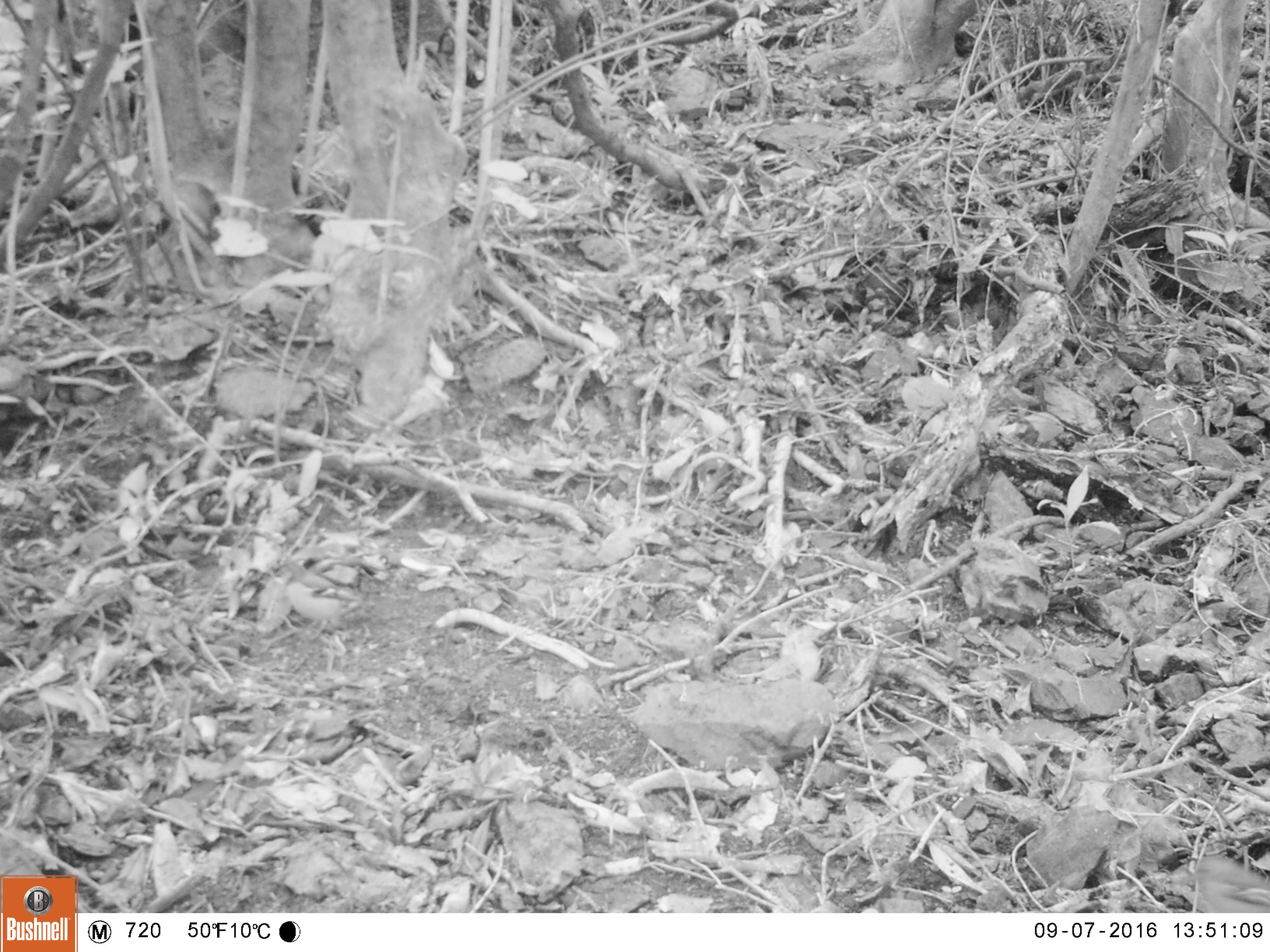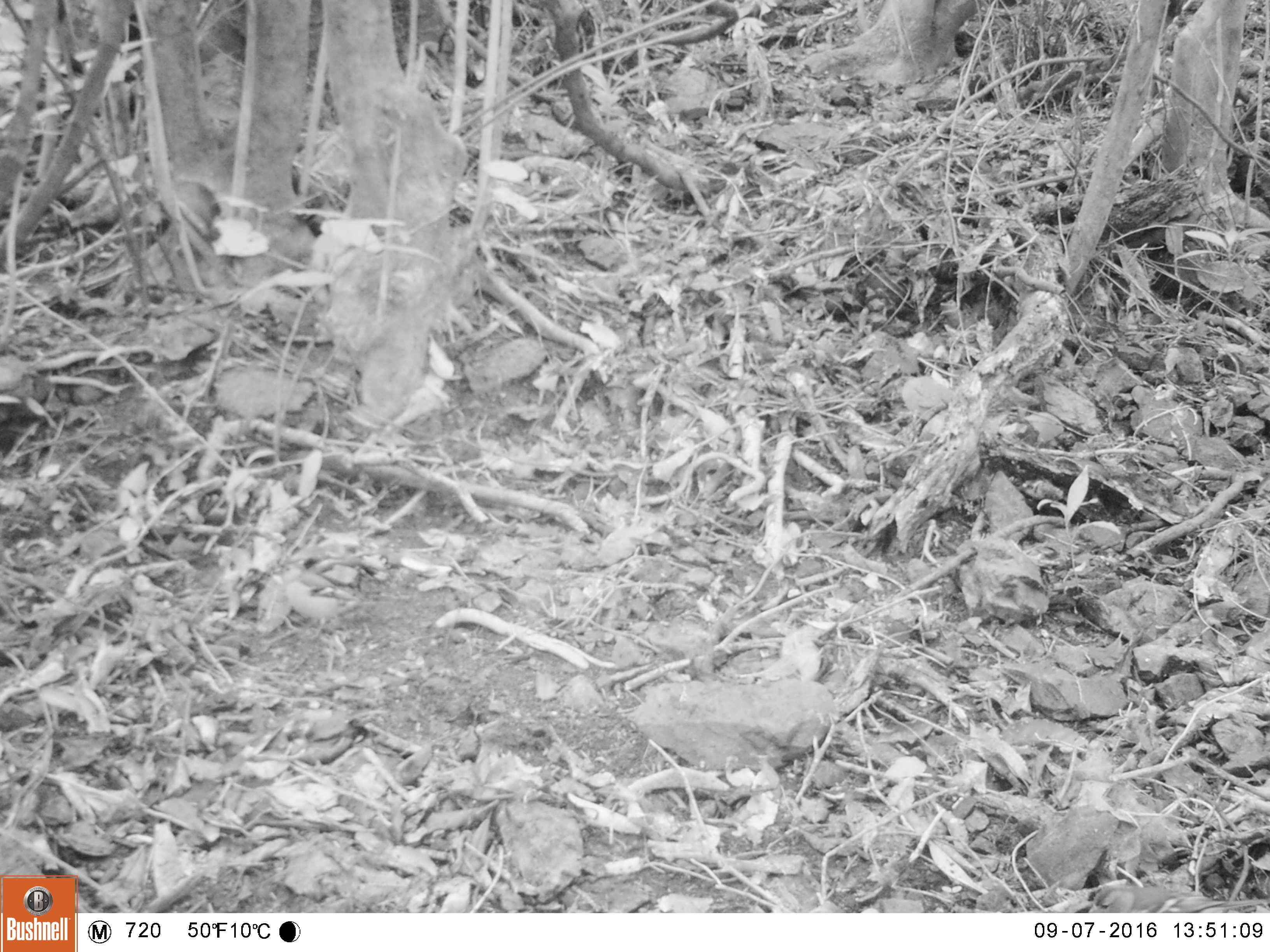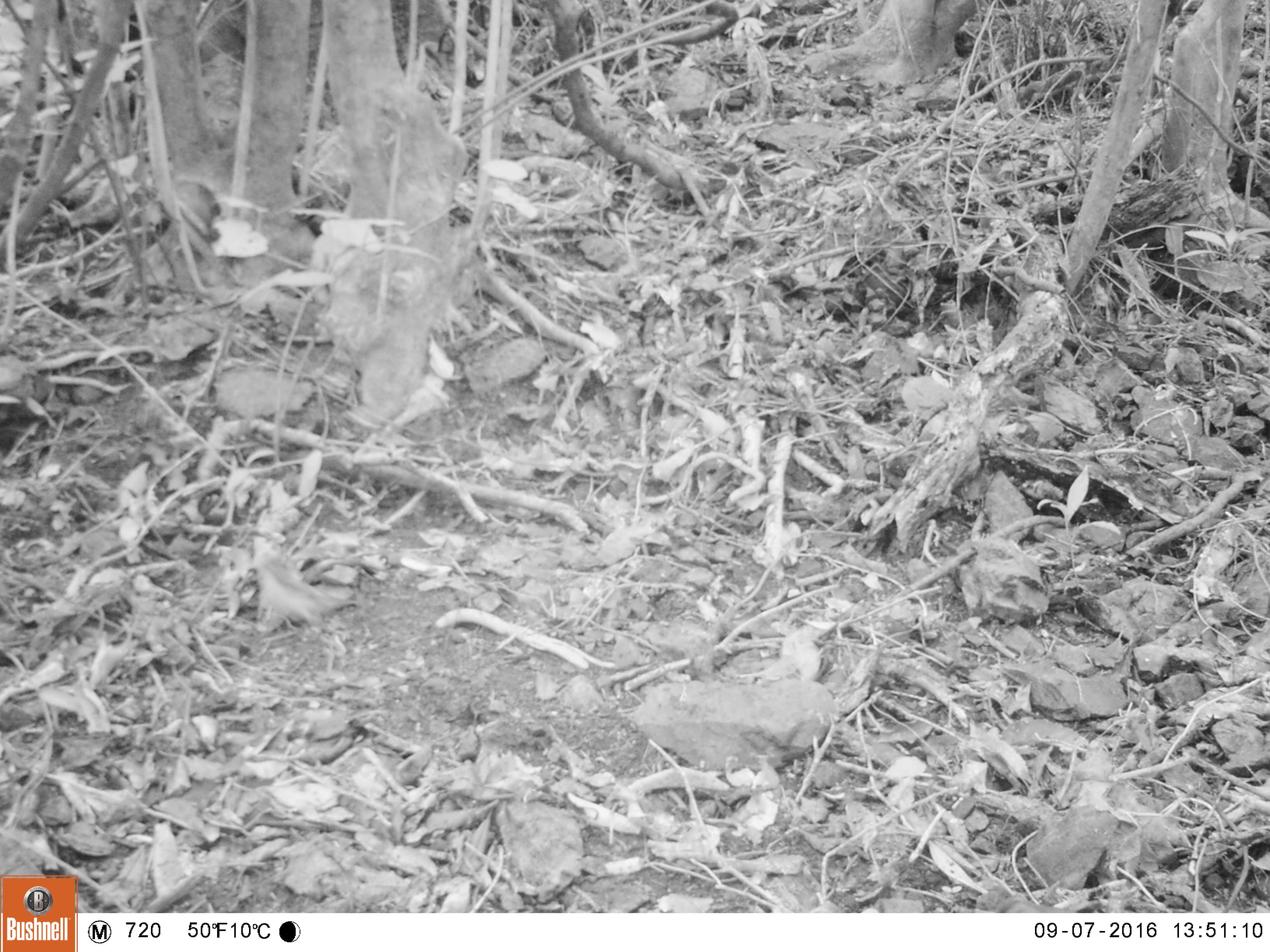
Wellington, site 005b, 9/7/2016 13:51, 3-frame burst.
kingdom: Animalia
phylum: Chordata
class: Aves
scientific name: Aves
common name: bird